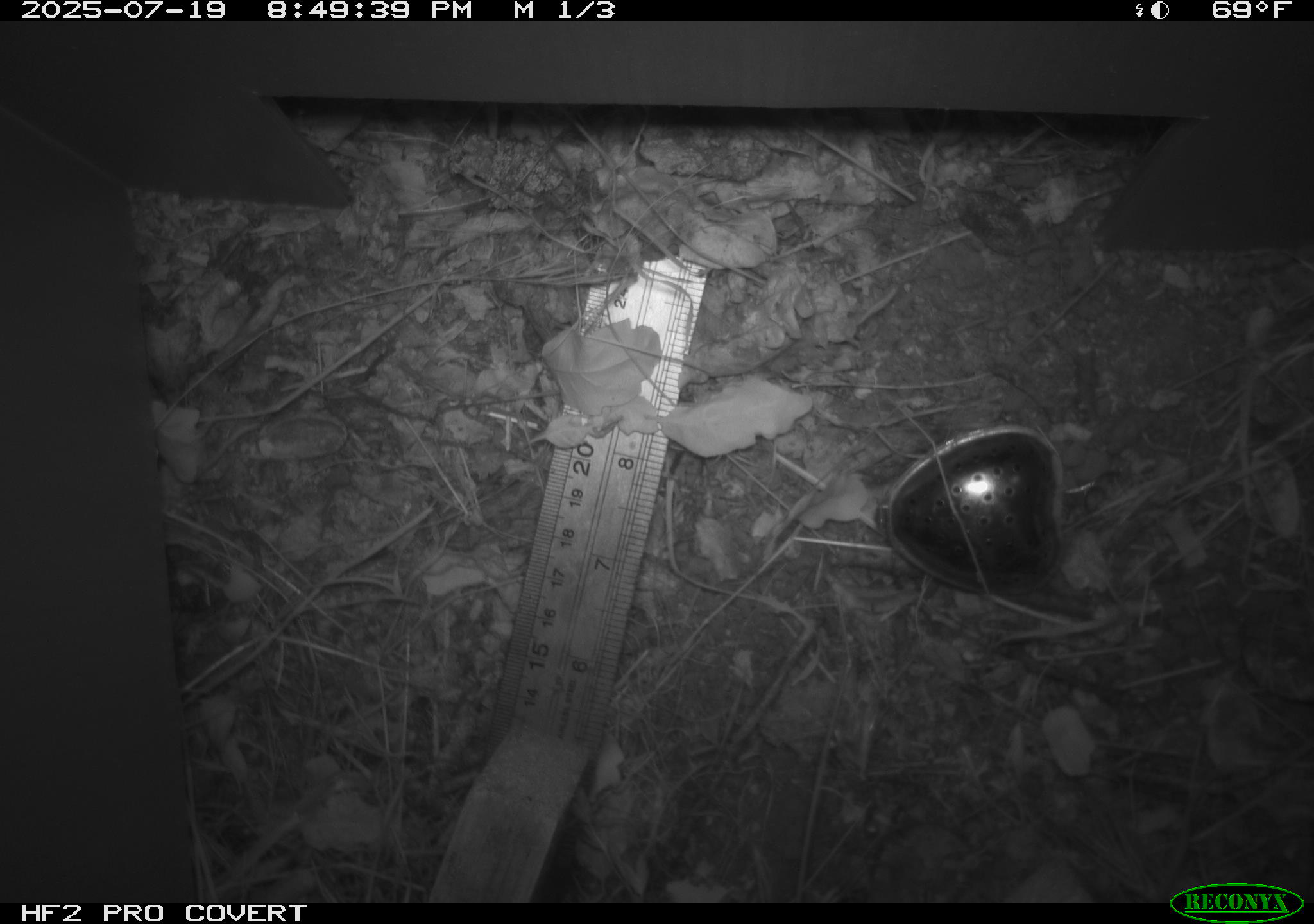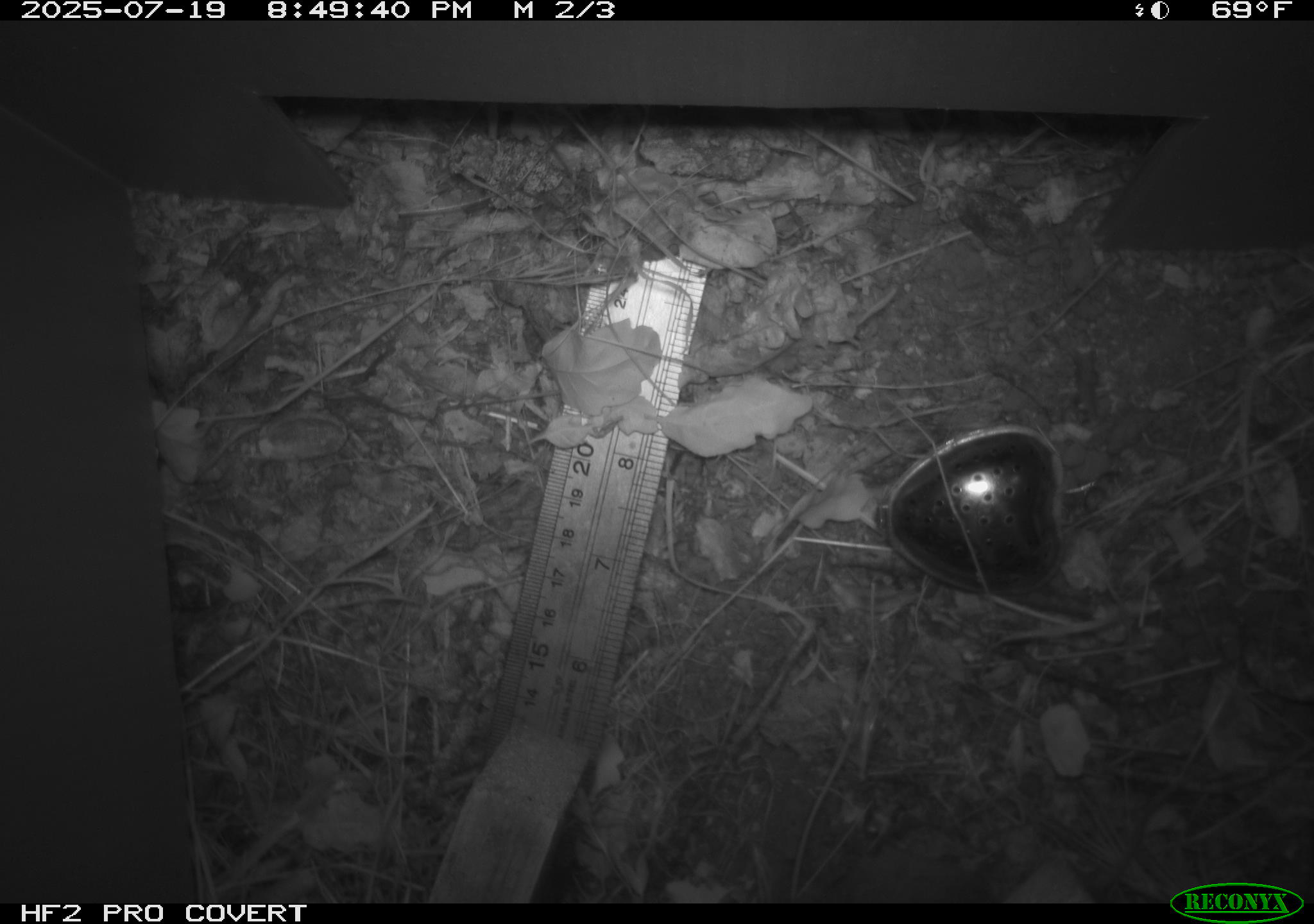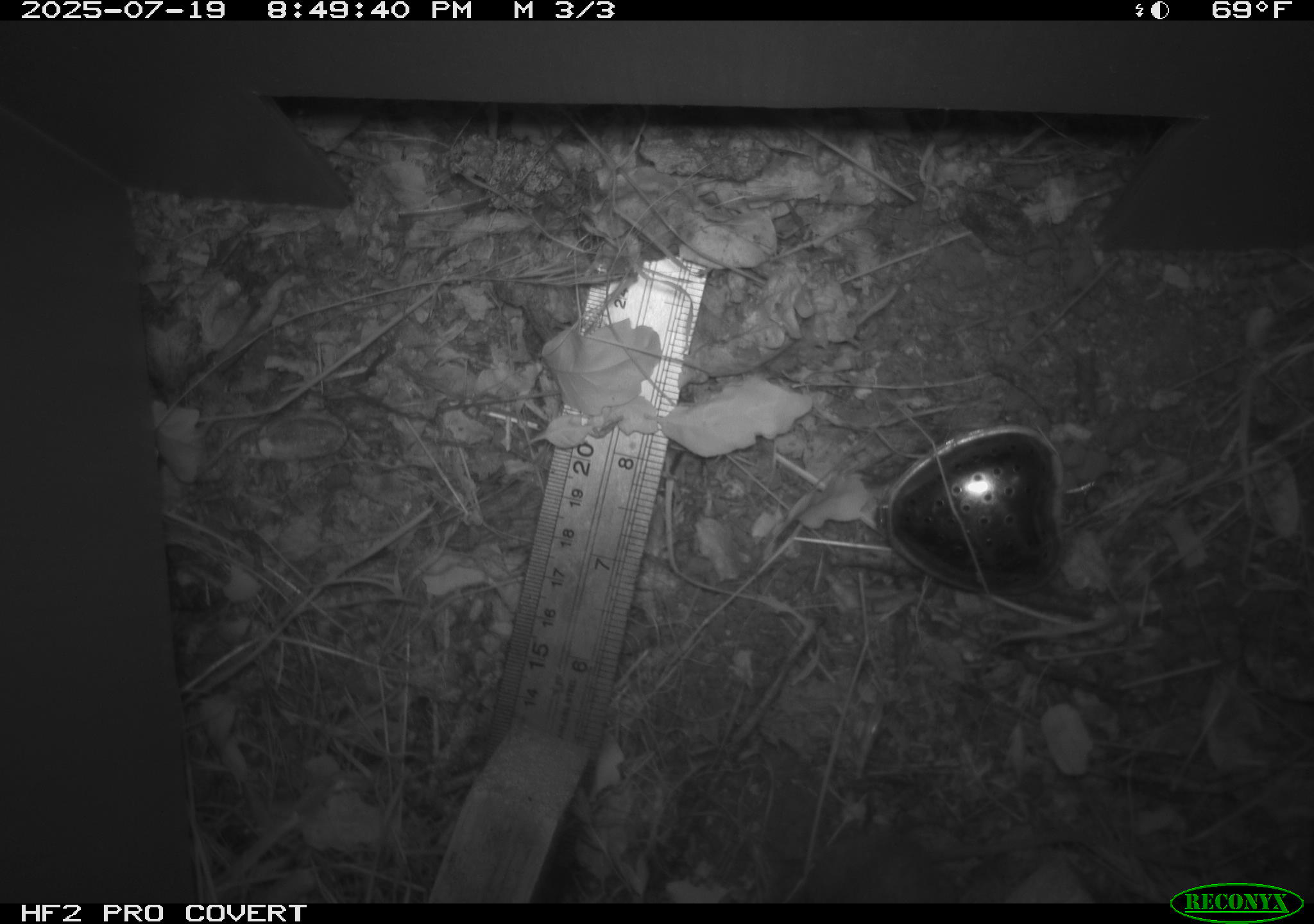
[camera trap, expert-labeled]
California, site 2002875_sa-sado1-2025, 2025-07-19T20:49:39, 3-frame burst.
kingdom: Animalia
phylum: Chordata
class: Mammalia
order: Rodentia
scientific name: Rodentia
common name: mouse species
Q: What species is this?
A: Mouse species (Rodentia).